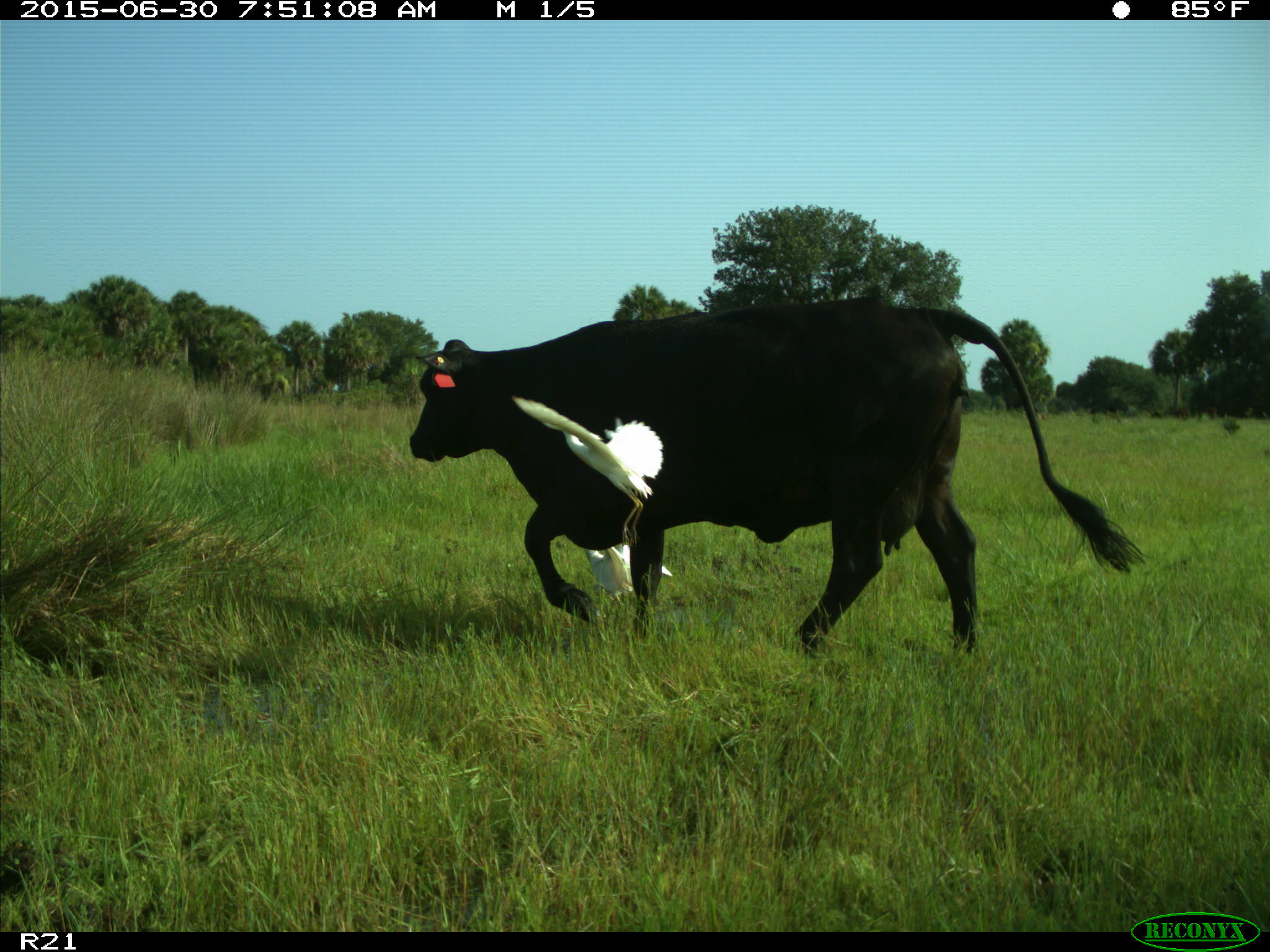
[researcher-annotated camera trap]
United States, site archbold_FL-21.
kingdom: Animalia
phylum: Chordata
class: Mammalia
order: Artiodactyla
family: Bovidae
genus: Bos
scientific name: Bos taurus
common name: domestic cow